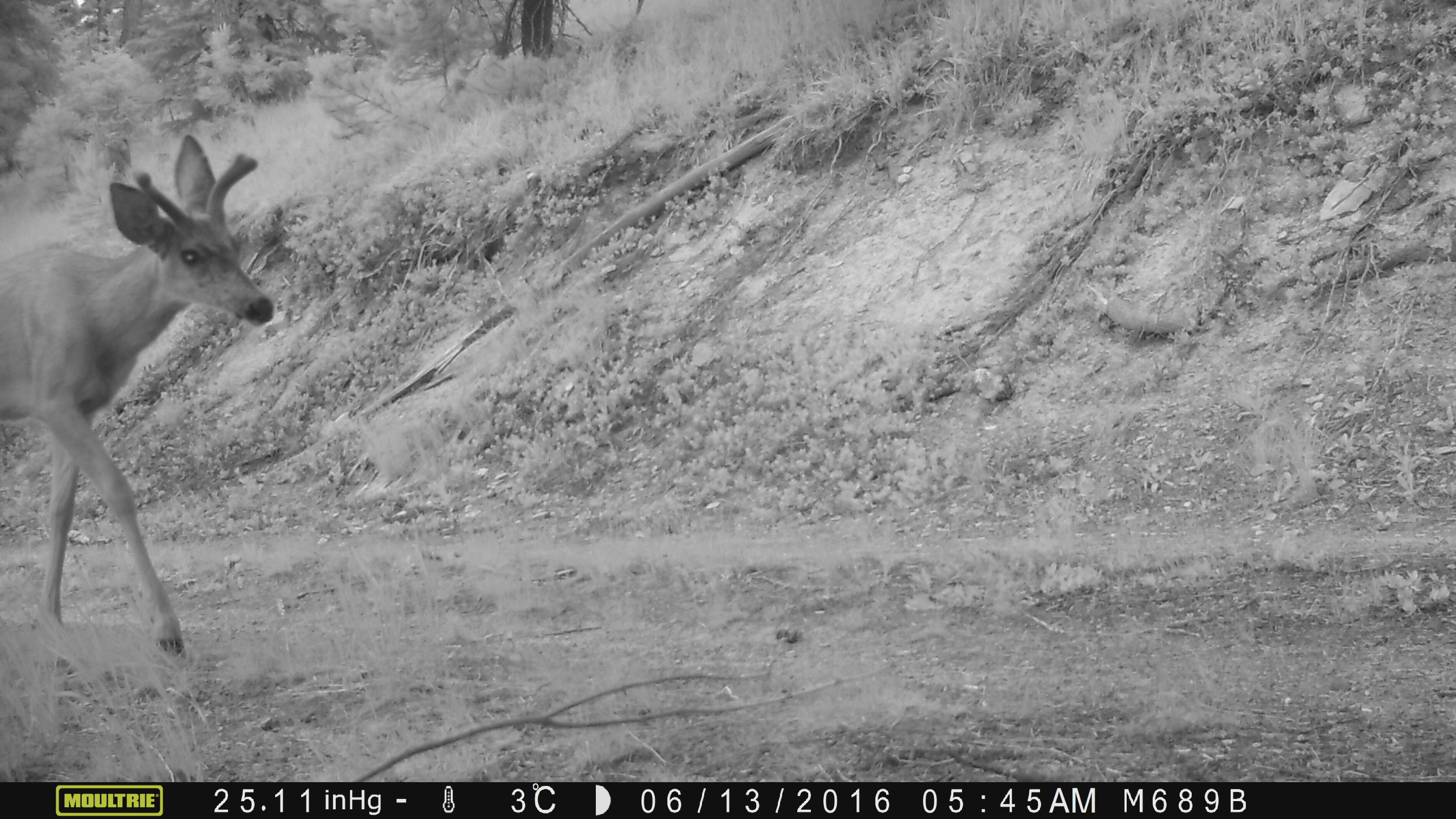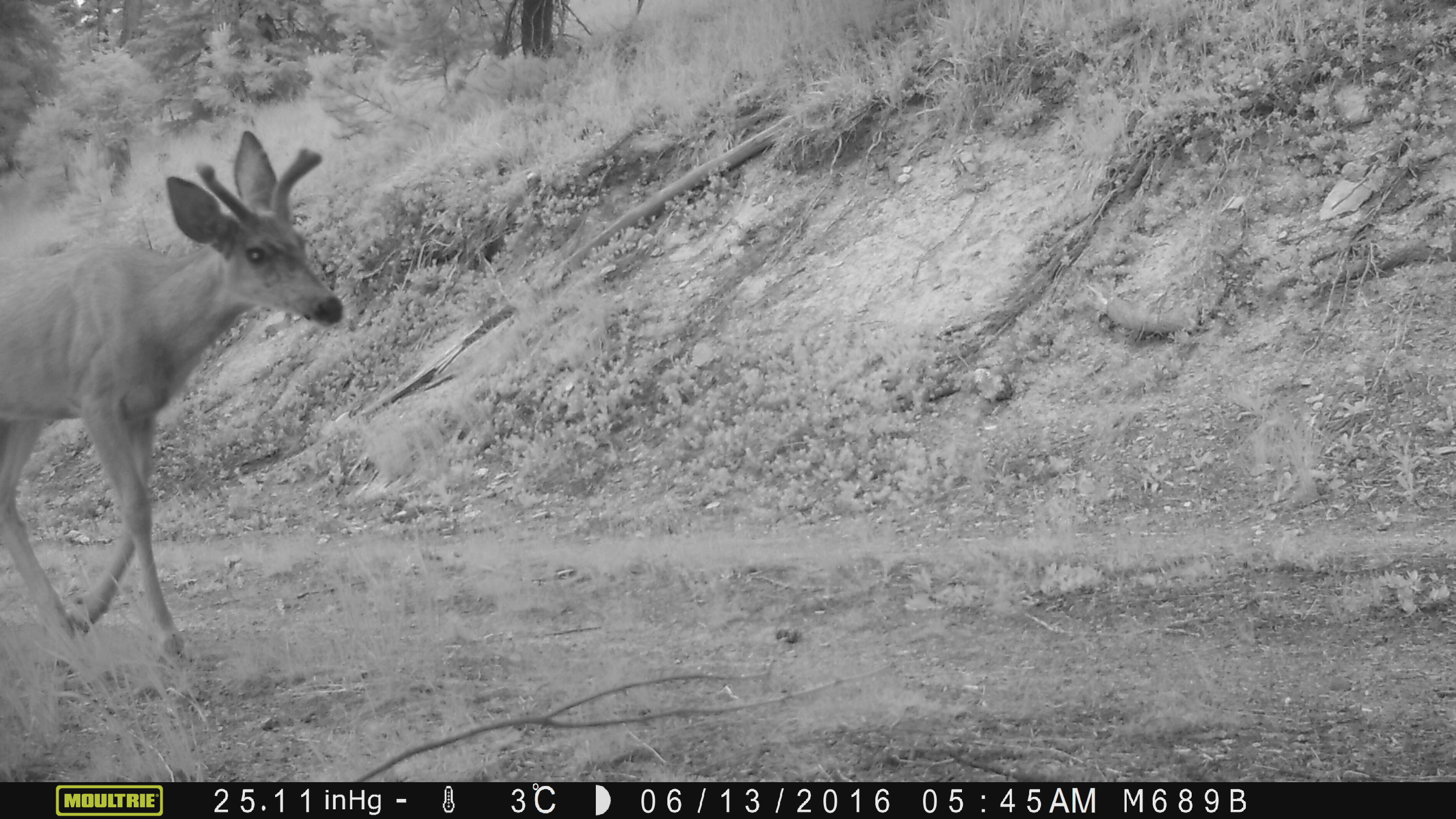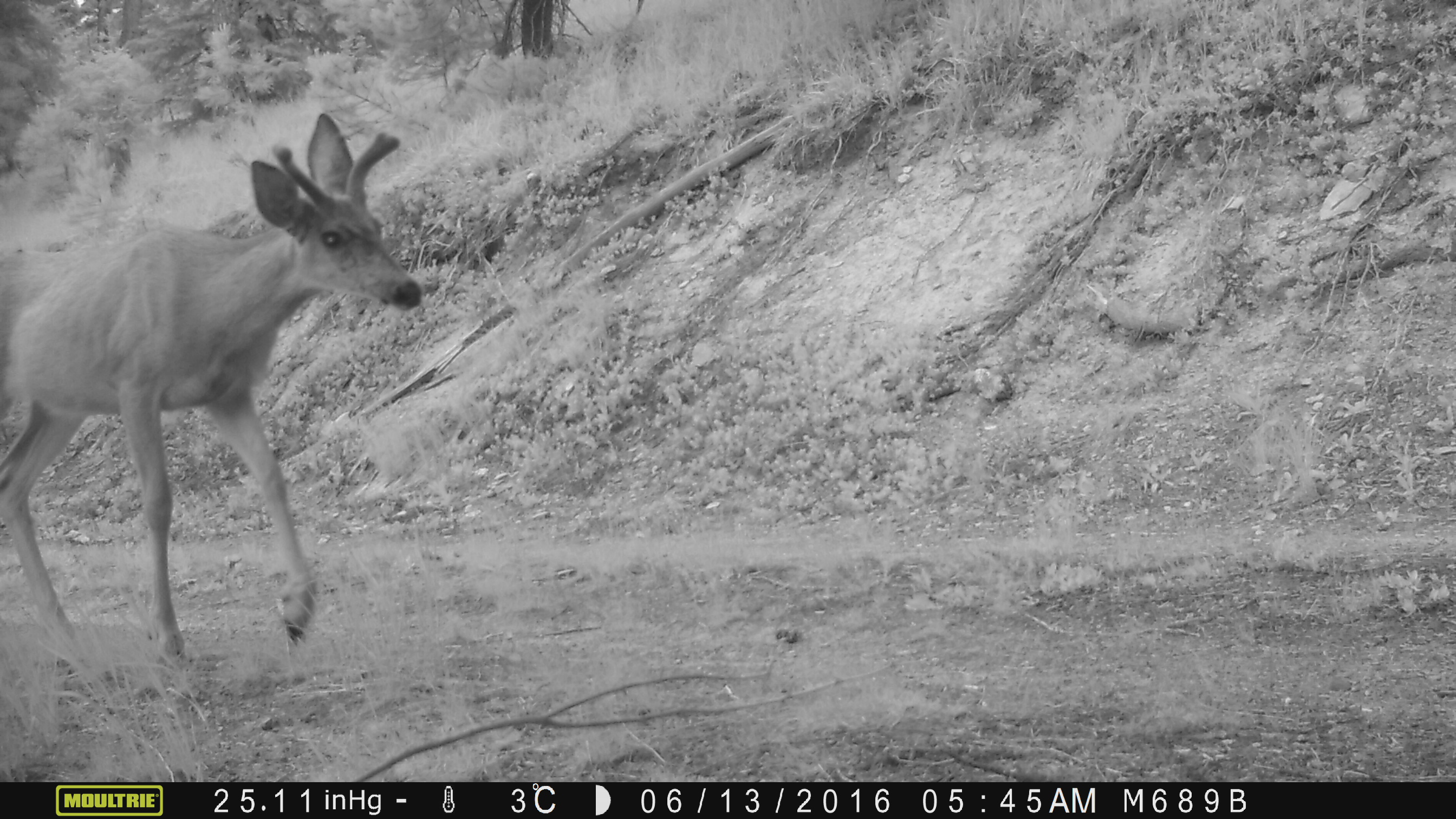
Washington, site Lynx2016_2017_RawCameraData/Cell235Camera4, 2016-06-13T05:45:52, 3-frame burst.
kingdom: Animalia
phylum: Chordata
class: Mammalia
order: Artiodactyla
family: Cervidae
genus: Odocoileus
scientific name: Odocoileus hemionus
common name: mule deer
Odocoileus hemionus (mule deer). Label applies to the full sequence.